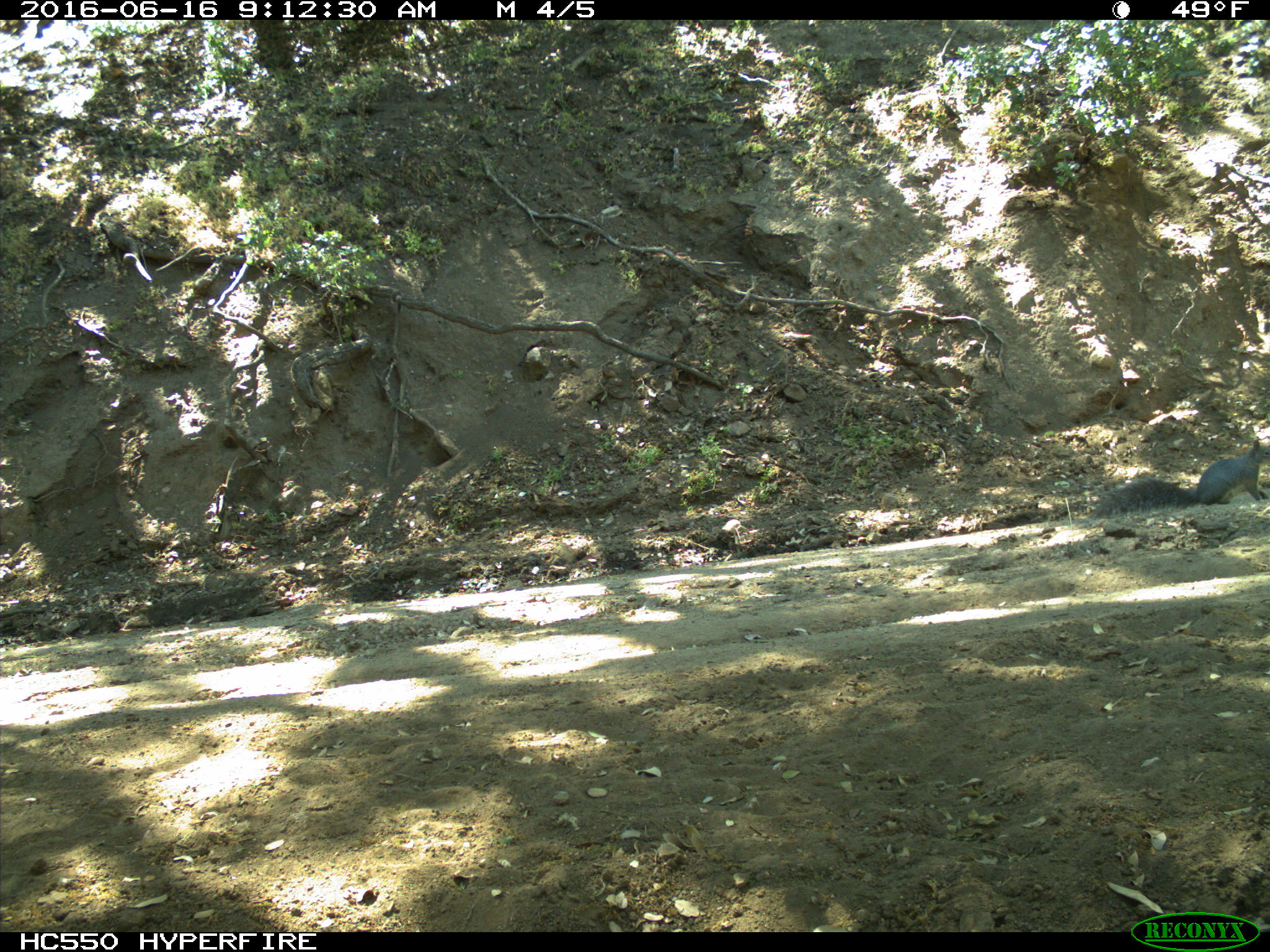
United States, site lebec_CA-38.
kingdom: Animalia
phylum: Chordata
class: Mammalia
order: Rodentia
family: Sciuridae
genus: Sciurus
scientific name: Sciurus carolinensis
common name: eastern gray squirrel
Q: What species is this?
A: Sciurus carolinensis (eastern gray squirrel).